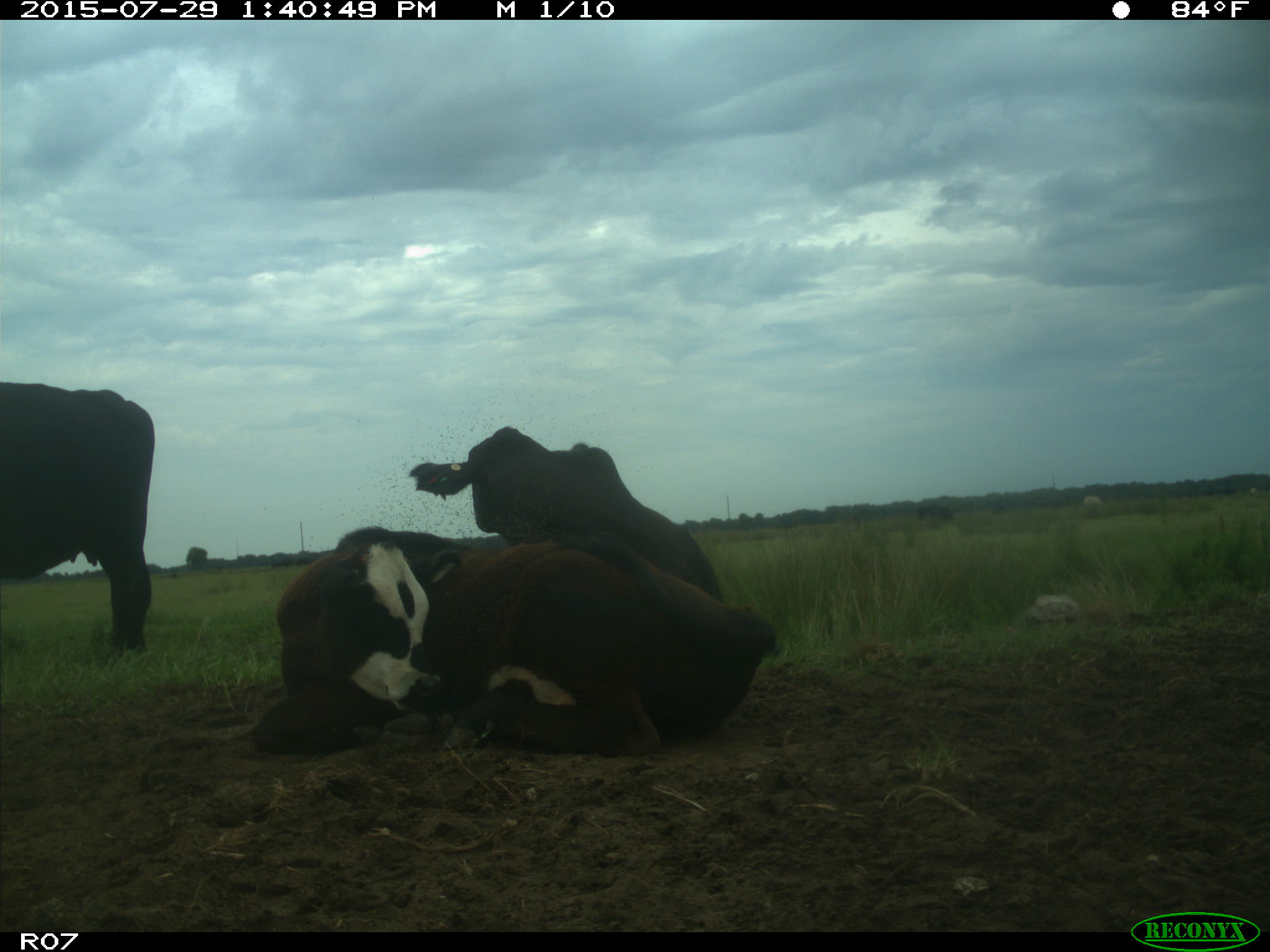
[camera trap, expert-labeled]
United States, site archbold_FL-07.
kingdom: Animalia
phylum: Chordata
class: Mammalia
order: Artiodactyla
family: Bovidae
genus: Bos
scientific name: Bos taurus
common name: domestic cow